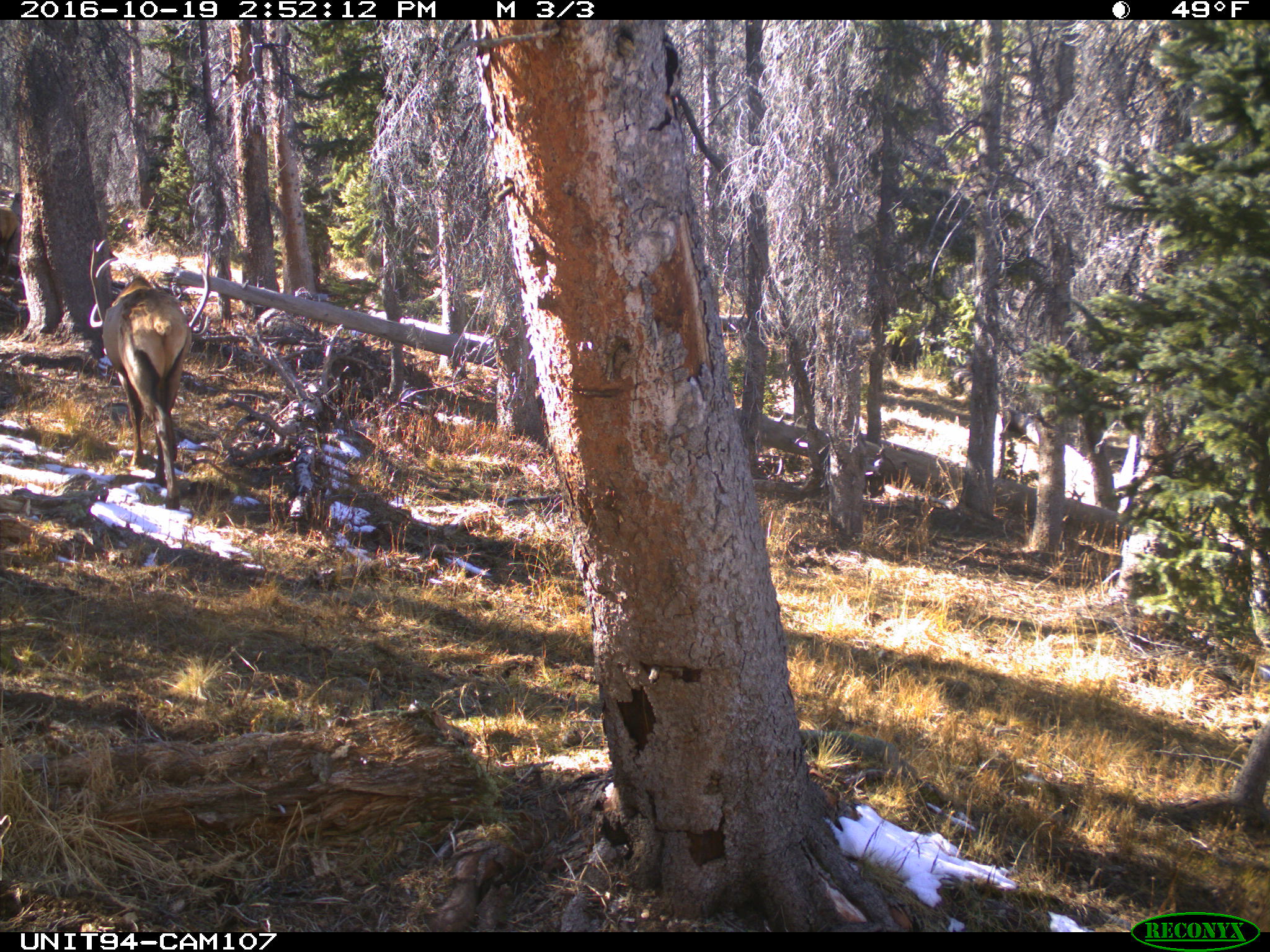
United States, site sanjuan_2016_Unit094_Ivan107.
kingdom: Animalia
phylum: Chordata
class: Mammalia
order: Artiodactyla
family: Cervidae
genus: Cervus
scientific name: Cervus elaphus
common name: red deer